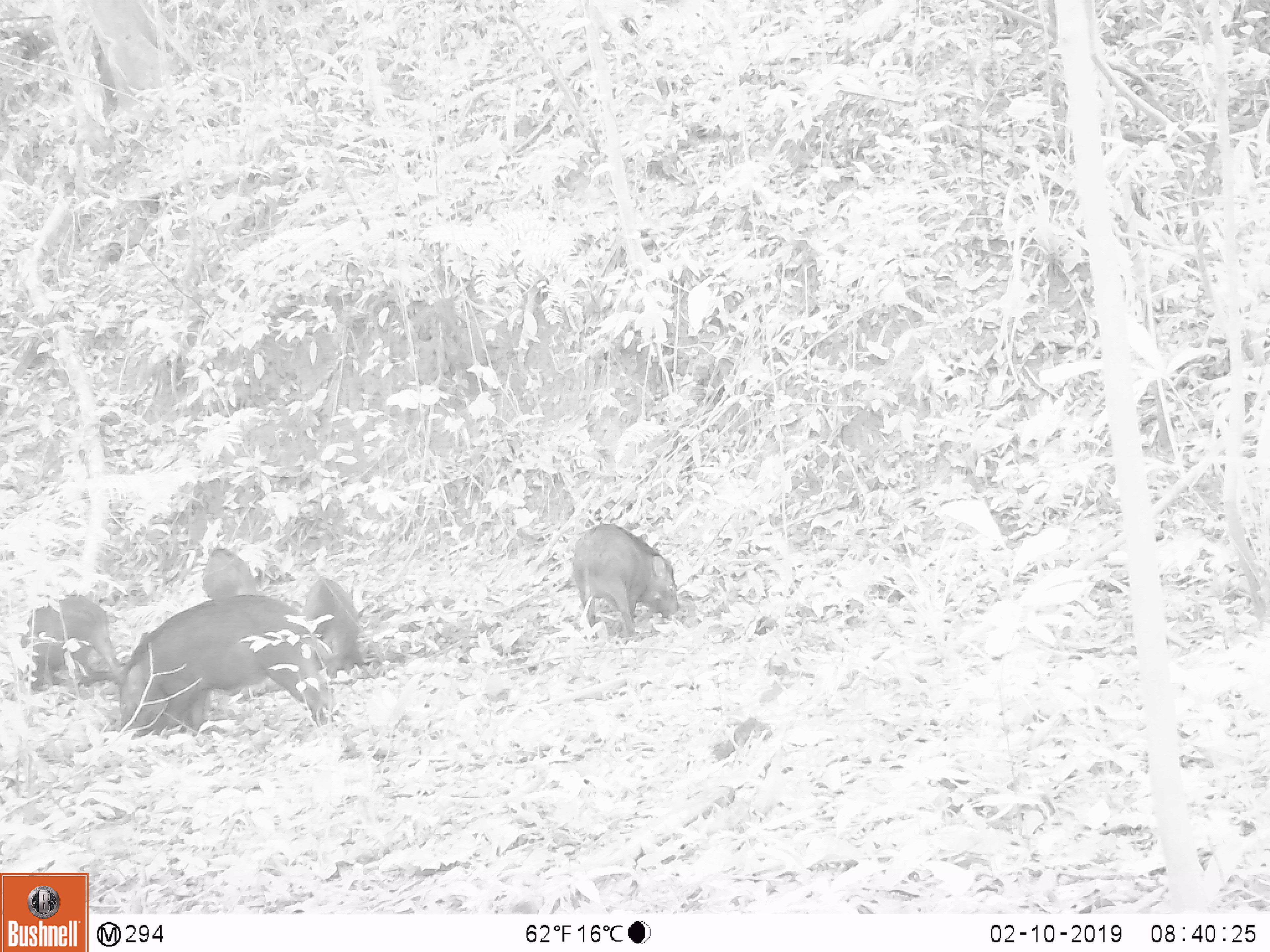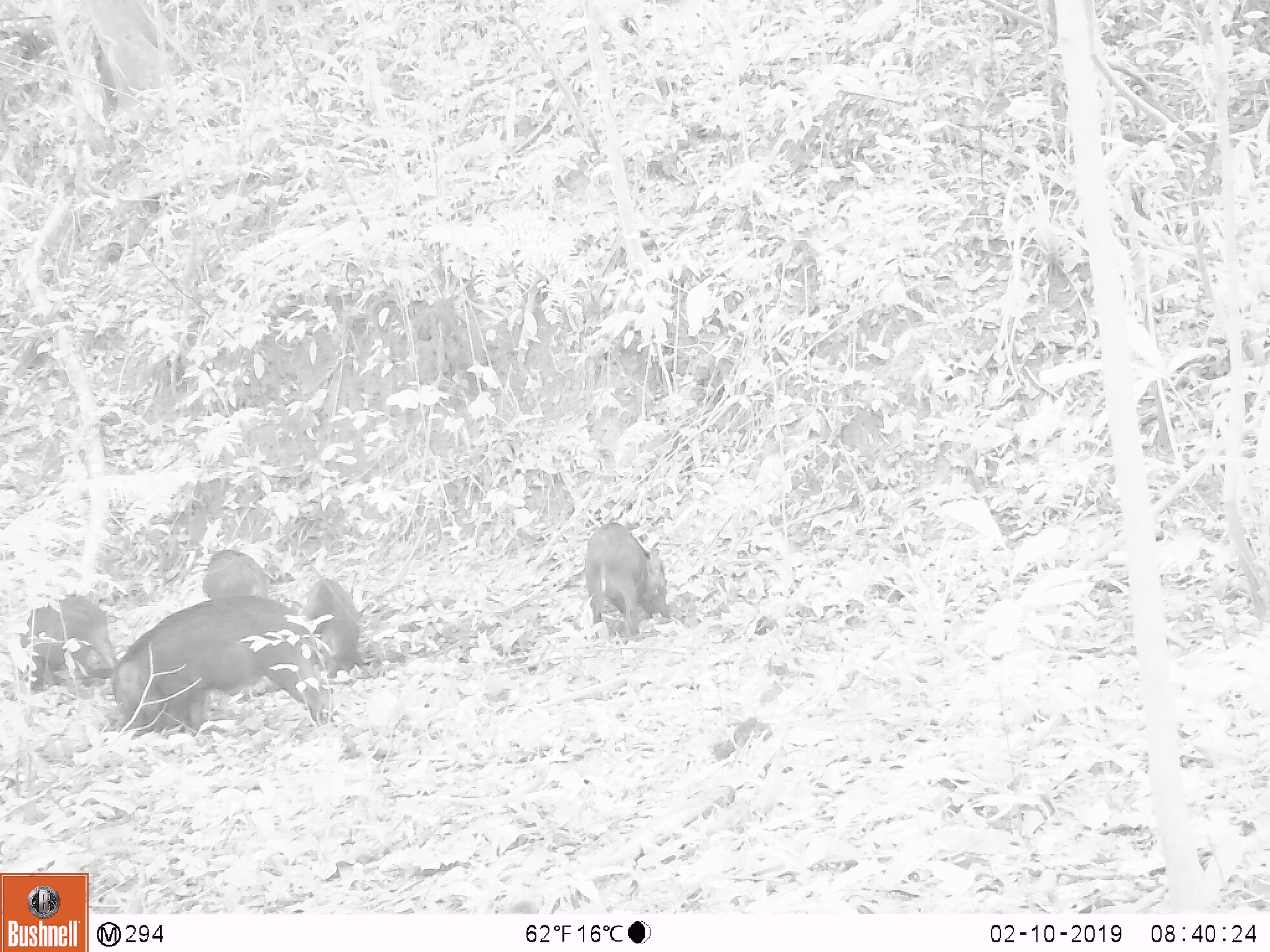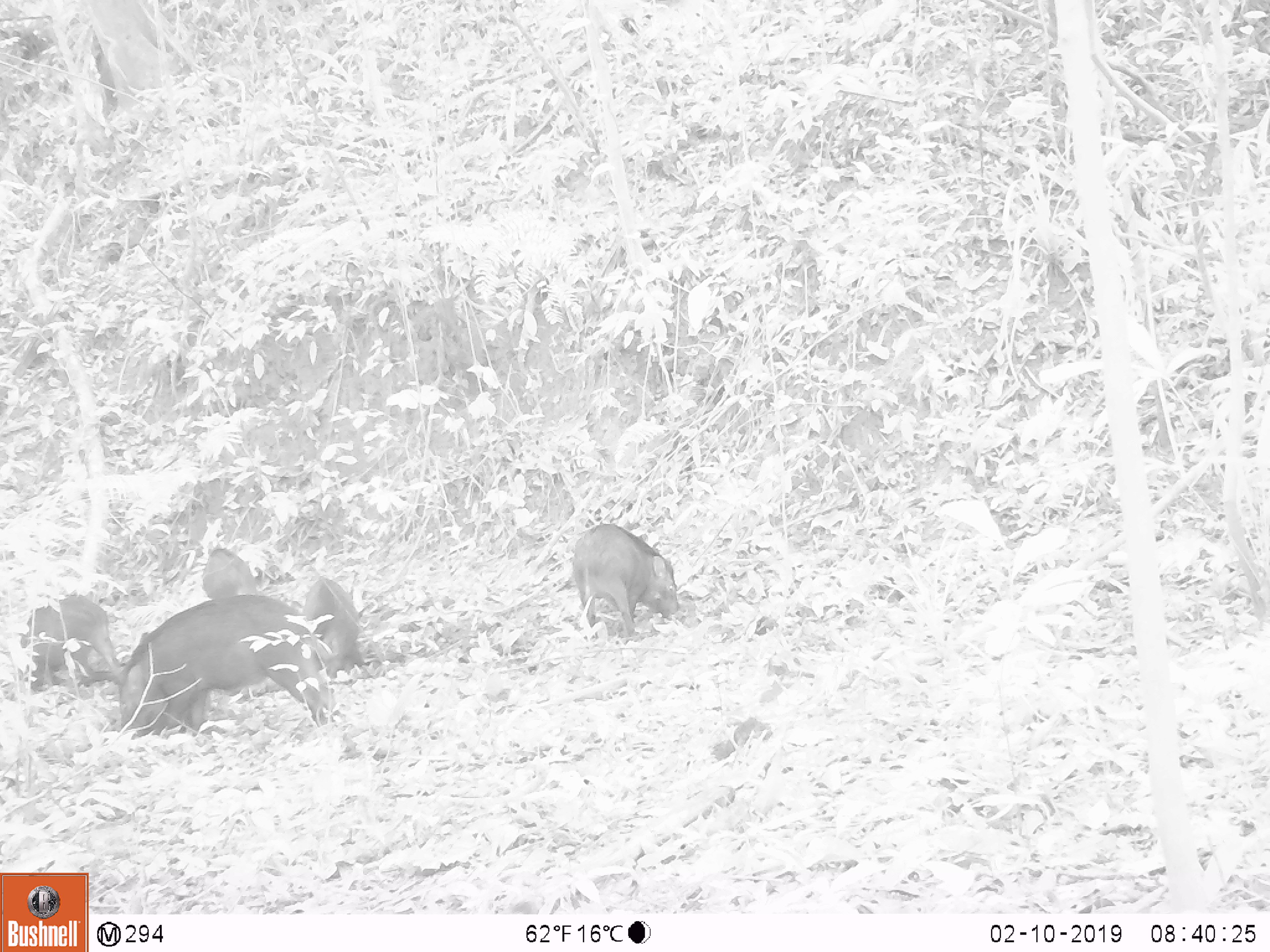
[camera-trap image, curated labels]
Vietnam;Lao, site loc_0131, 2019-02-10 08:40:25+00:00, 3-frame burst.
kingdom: Animalia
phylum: Chordata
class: Aves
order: Galliformes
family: Phasianidae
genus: Gallus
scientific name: Gallus gallus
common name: red junglefowl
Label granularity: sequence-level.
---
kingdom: Animalia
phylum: Chordata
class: Mammalia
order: Artiodactyla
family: Suidae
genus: Sus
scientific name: Sus scrofa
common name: eurasian wild pig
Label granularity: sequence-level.